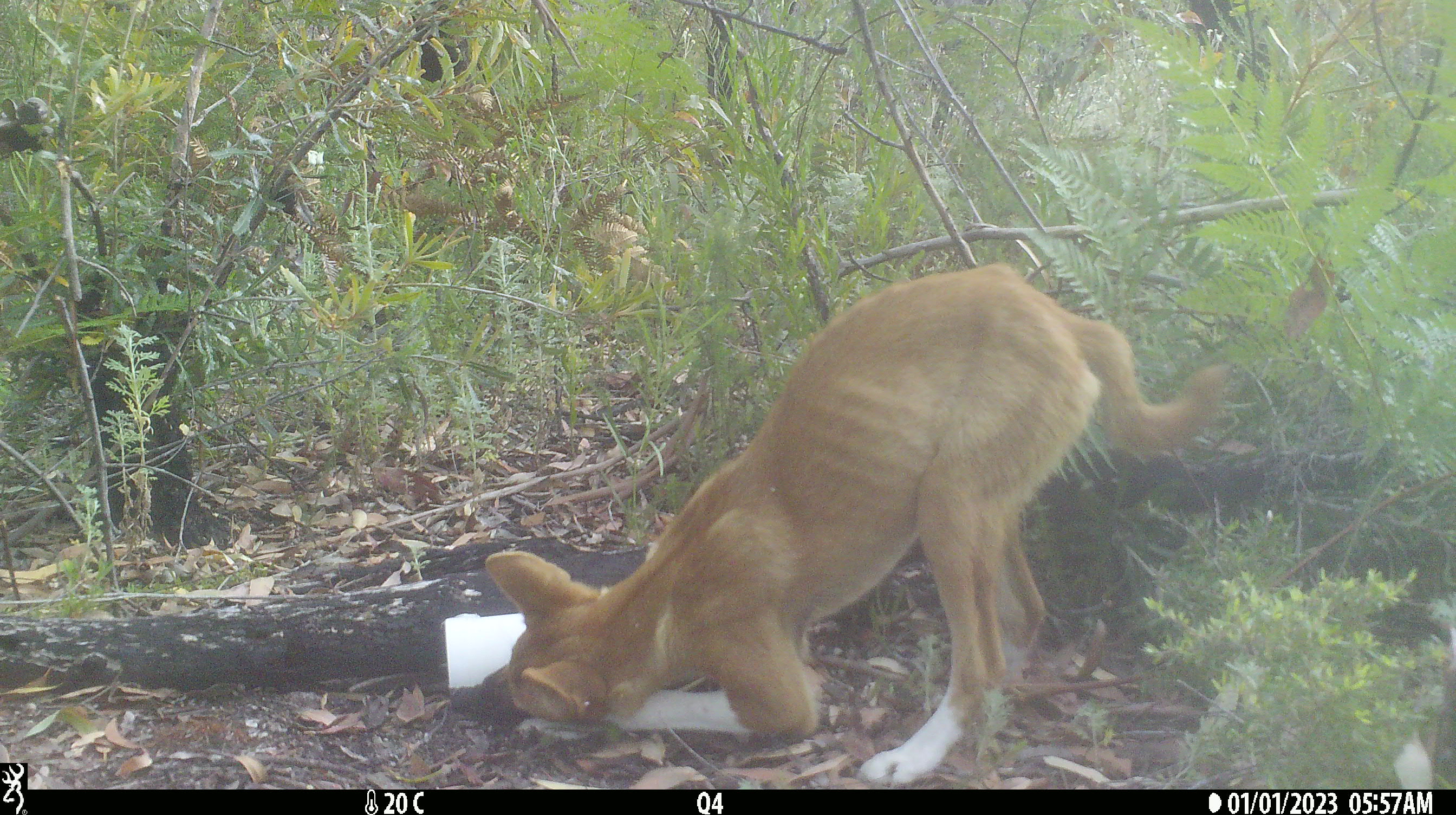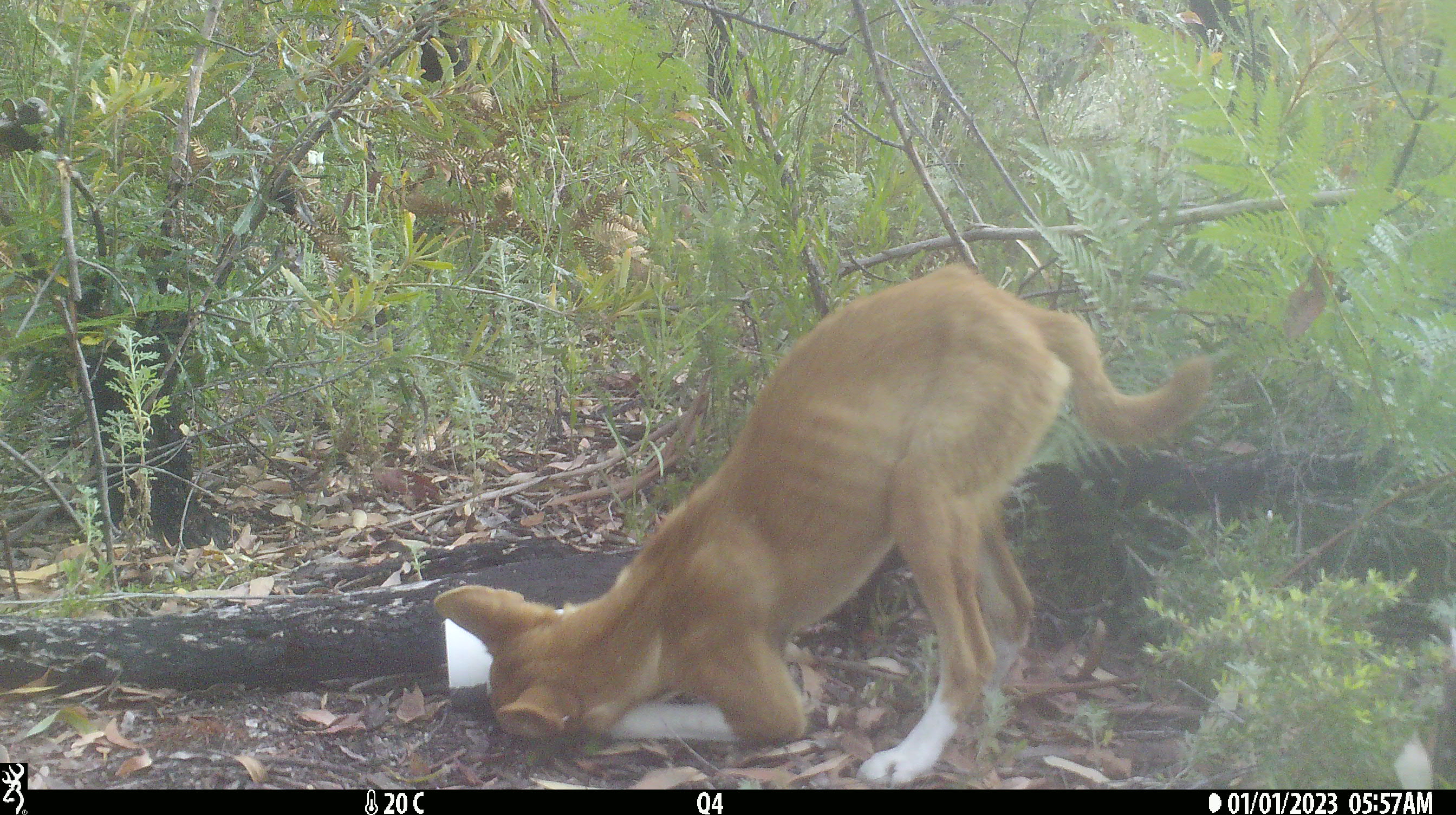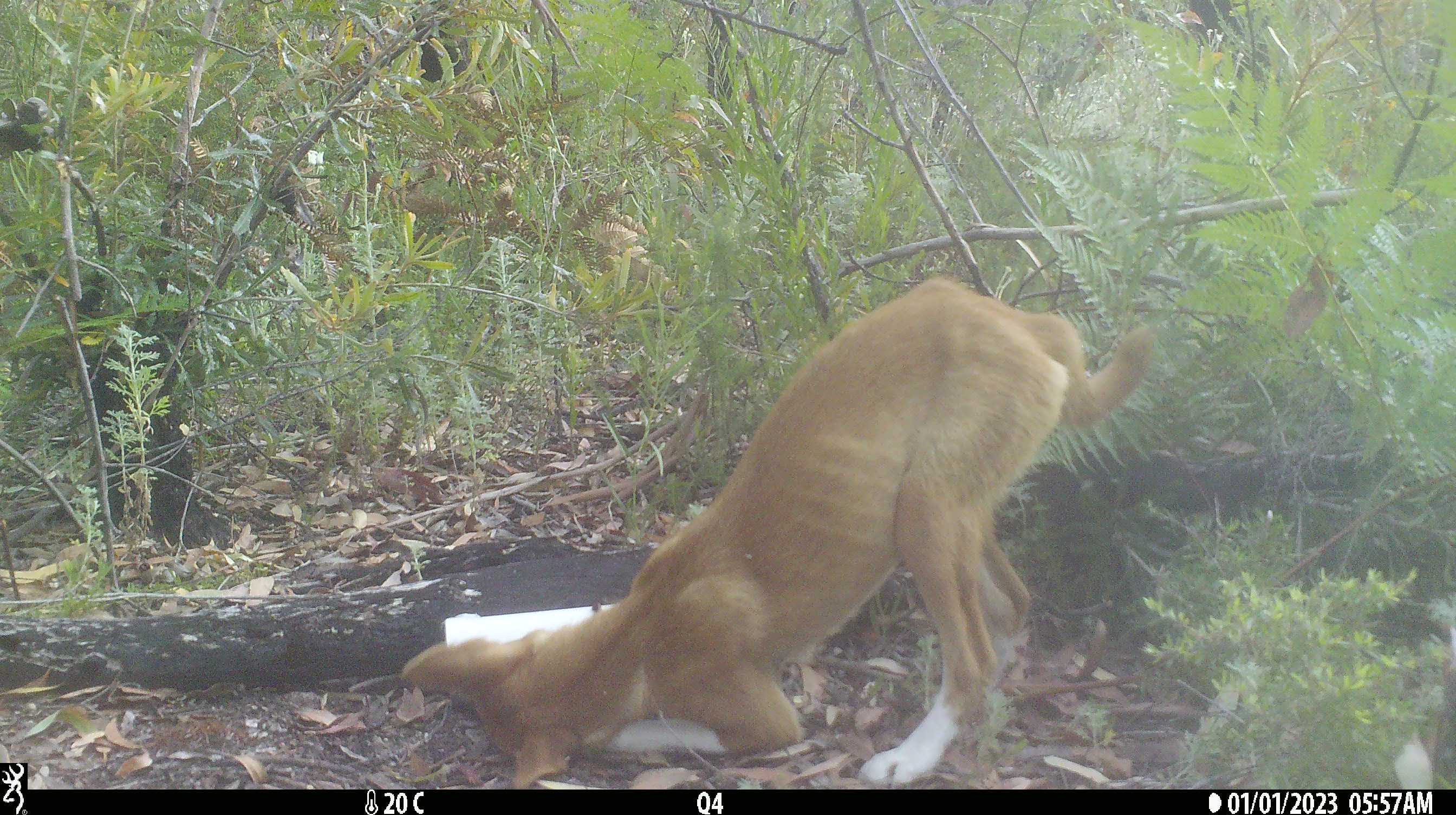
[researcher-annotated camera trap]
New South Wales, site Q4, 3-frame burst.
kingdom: Animalia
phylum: Chordata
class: Mammalia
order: Carnivora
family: Canidae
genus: Canis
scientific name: Canis familiaris dingo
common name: dingo